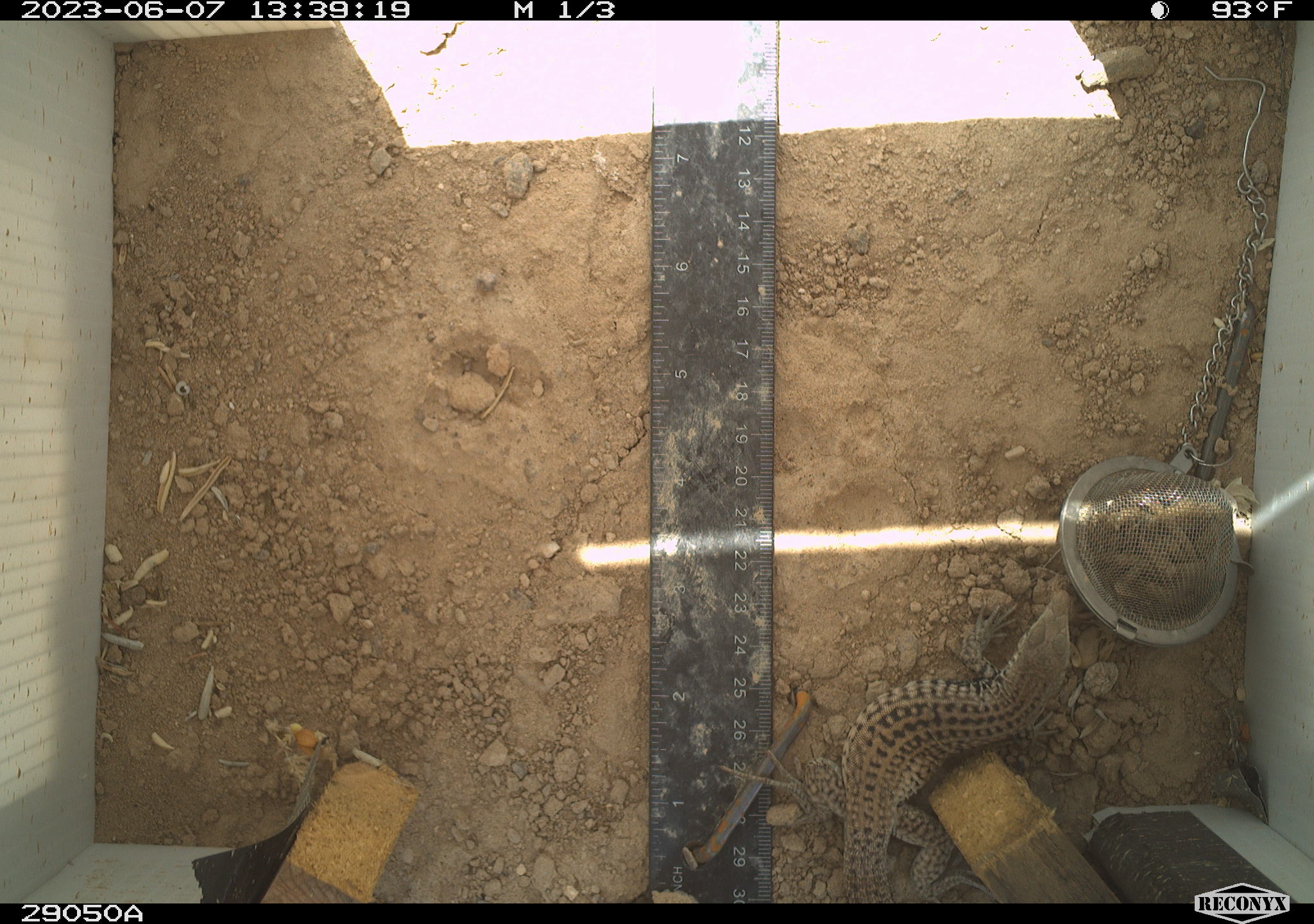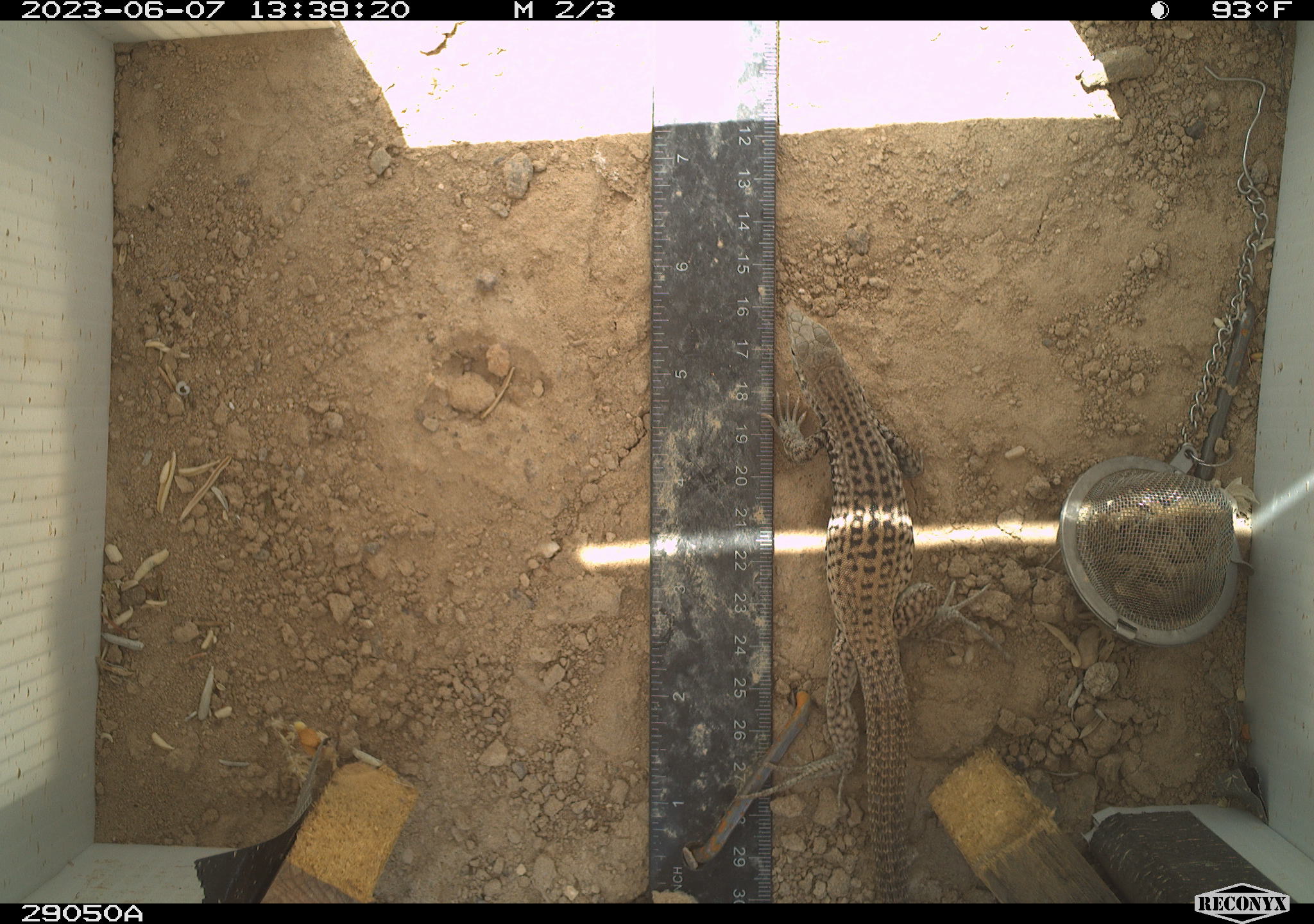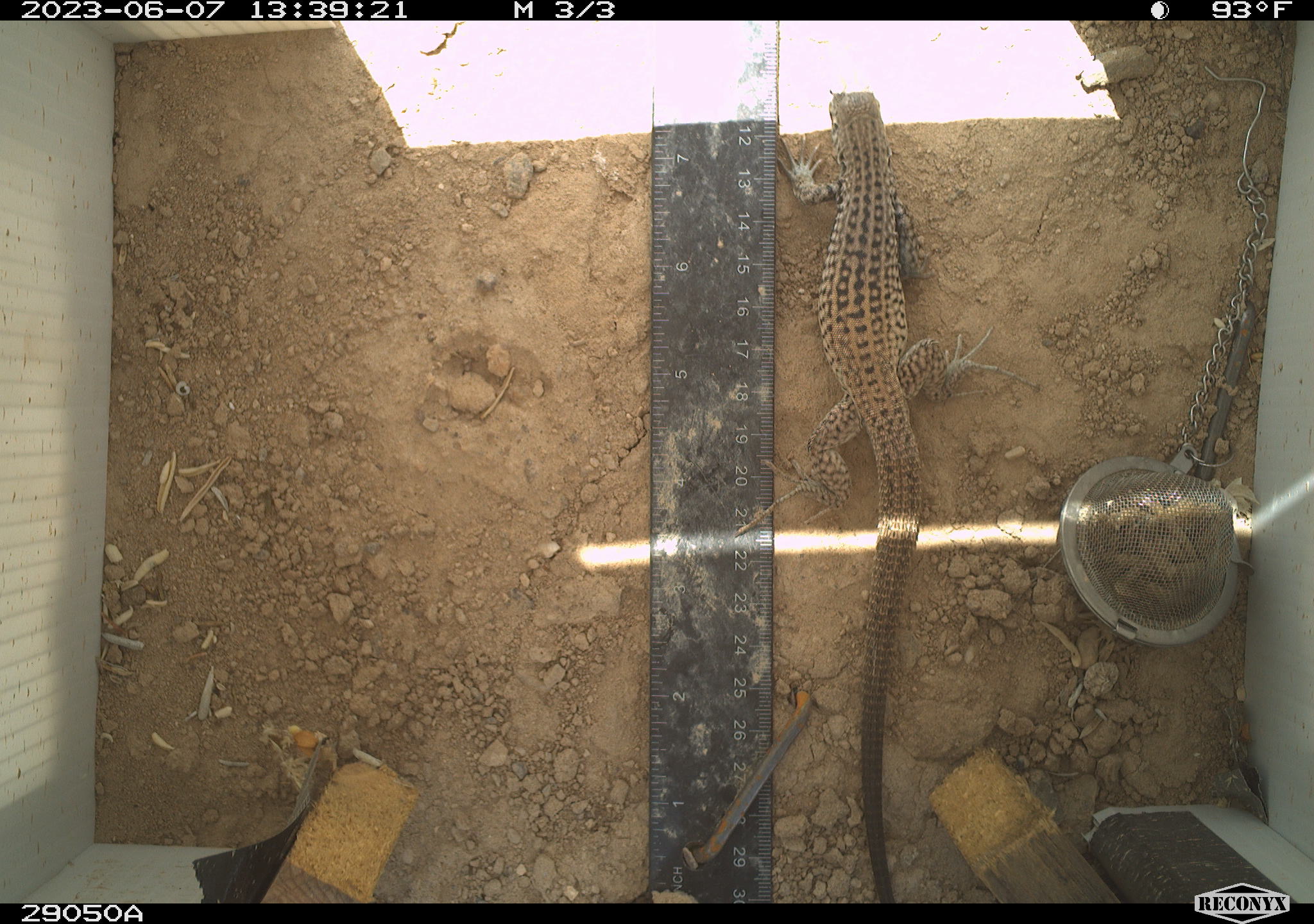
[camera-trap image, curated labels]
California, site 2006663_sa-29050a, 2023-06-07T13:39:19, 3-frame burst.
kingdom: Animalia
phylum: Chordata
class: Reptilia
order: Squamata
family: Teiidae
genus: Aspidoscelis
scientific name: Aspidoscelis tigris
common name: western whiptail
Western whiptail (Aspidoscelis tigris).